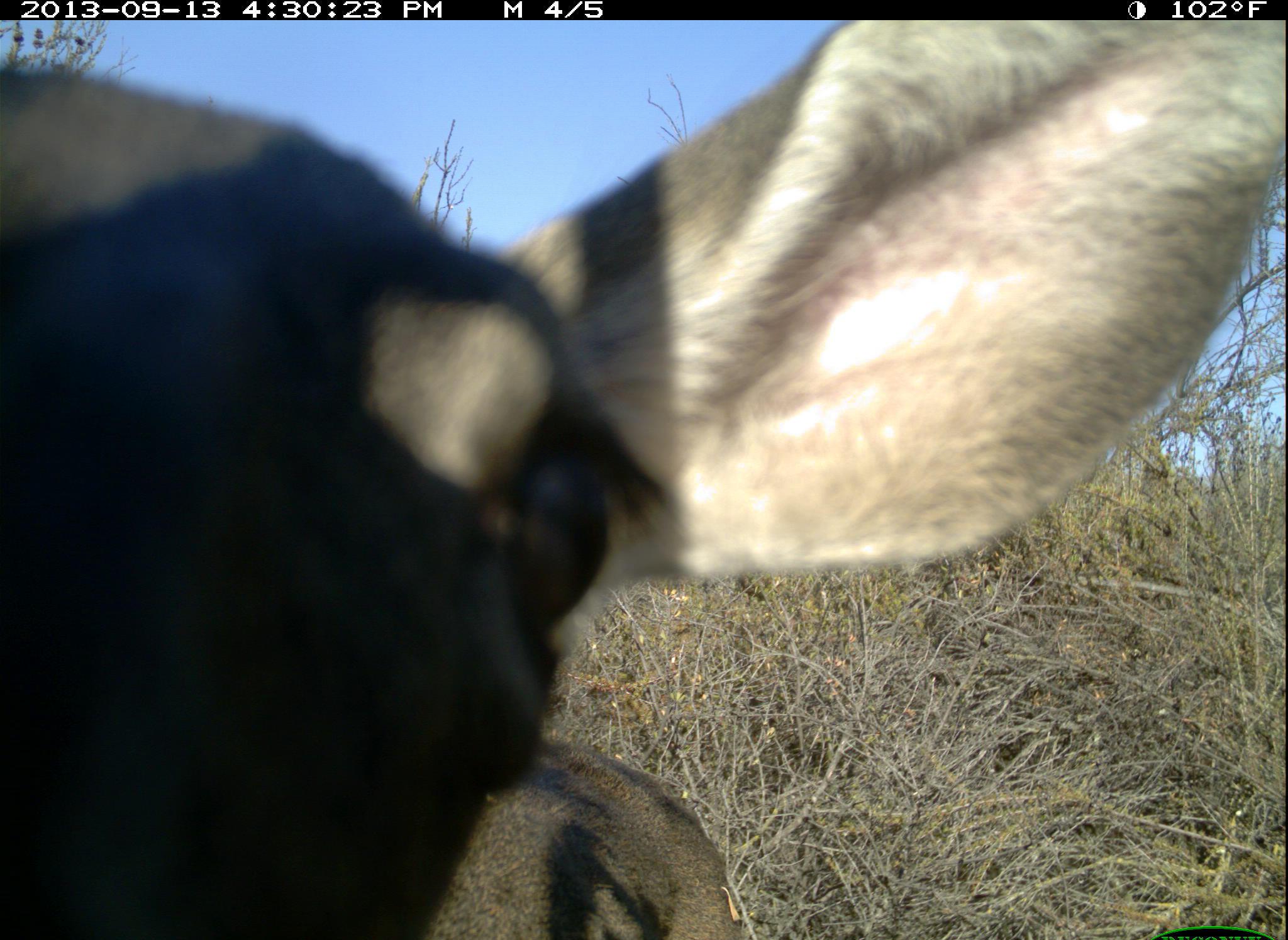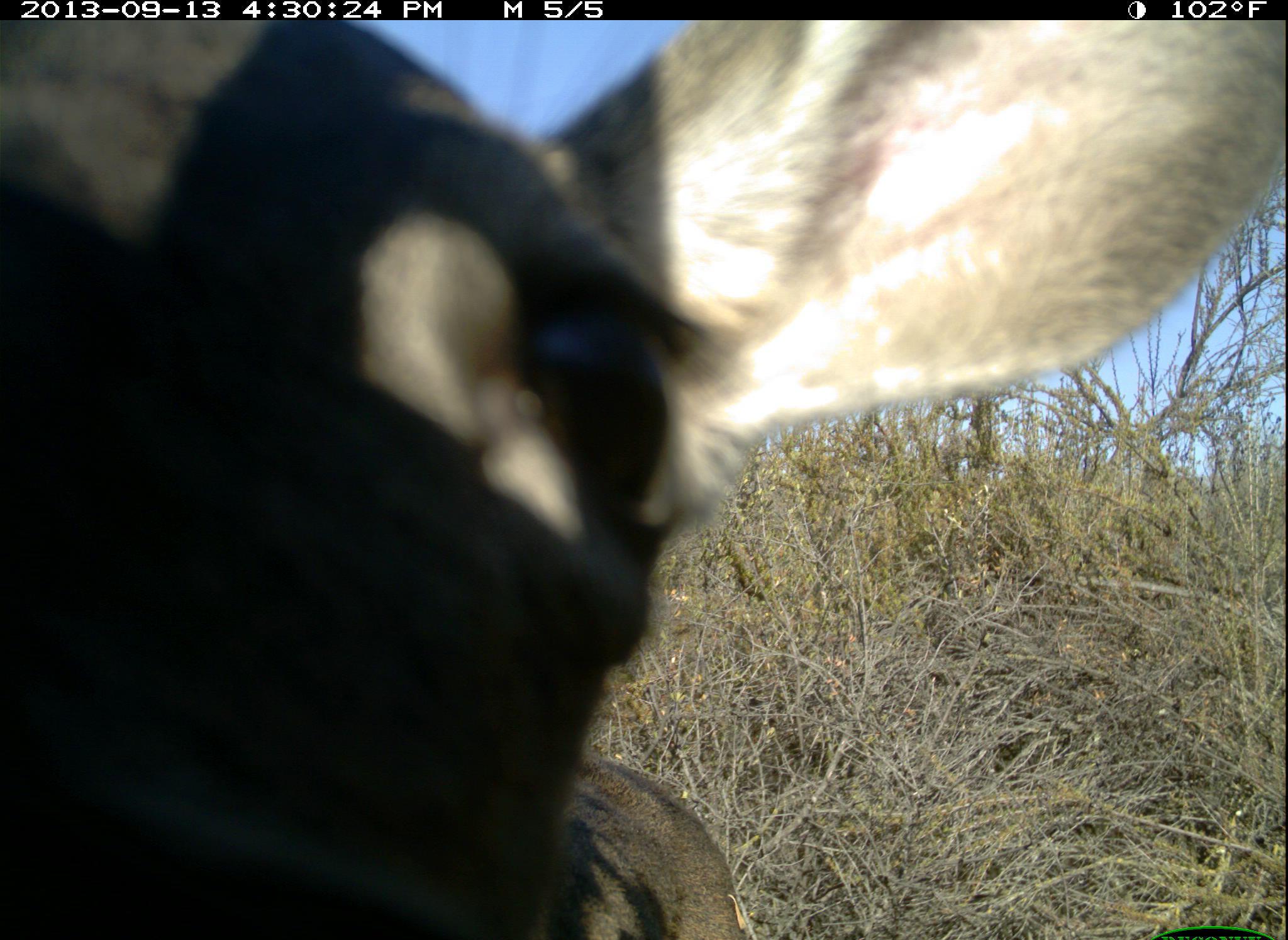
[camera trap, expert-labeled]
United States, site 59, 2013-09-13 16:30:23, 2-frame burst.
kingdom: Animalia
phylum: Chordata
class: Mammalia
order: Artiodactyla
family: Cervidae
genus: Odocoileus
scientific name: Odocoileus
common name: deer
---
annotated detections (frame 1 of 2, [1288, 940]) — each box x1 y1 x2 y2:
deer: 2 21 1286 937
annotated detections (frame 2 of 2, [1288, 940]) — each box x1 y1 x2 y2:
deer: 0 19 1287 937